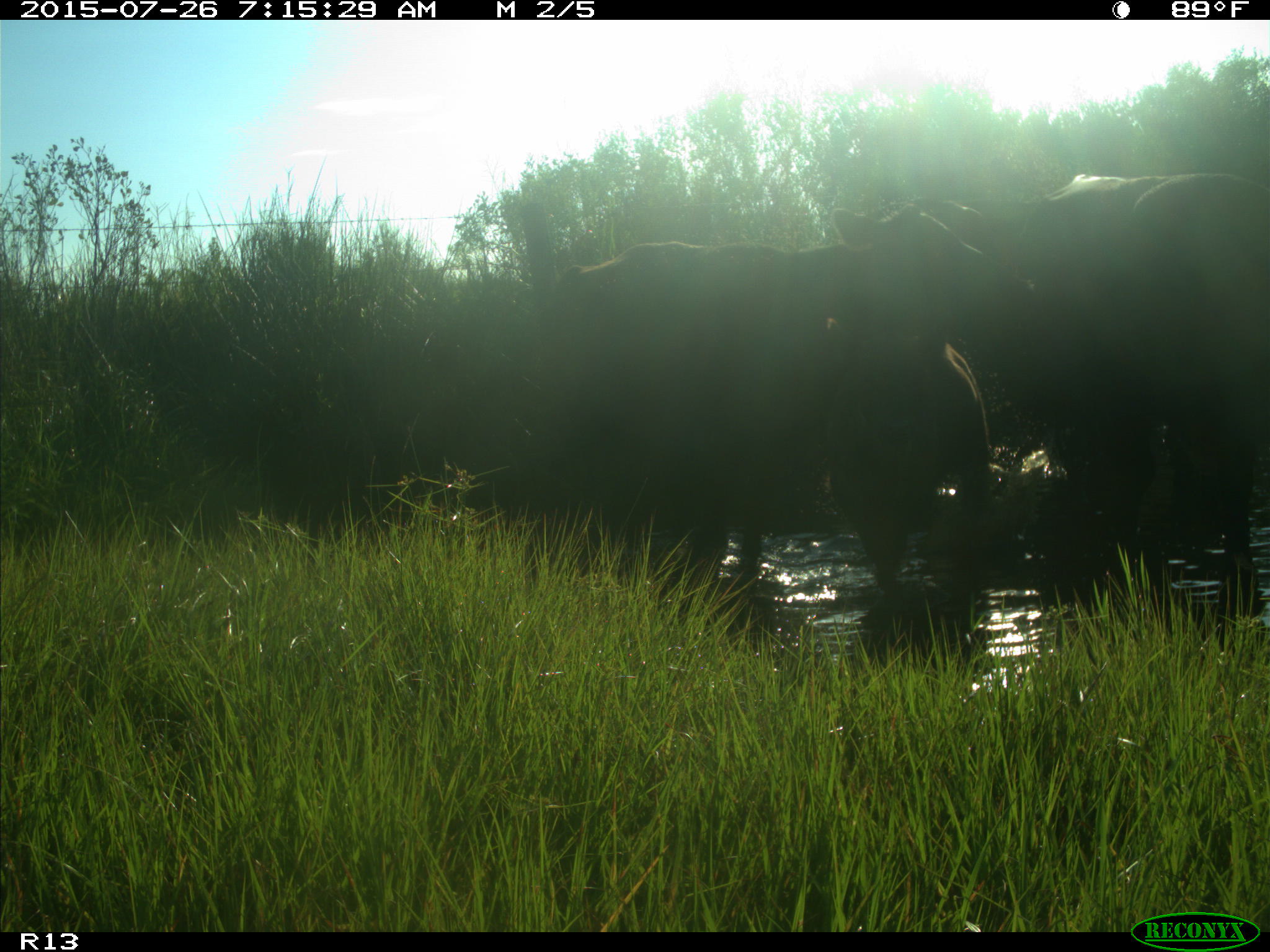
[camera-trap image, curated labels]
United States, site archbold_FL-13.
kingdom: Animalia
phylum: Chordata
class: Mammalia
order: Artiodactyla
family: Bovidae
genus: Bos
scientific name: Bos taurus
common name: domestic cow